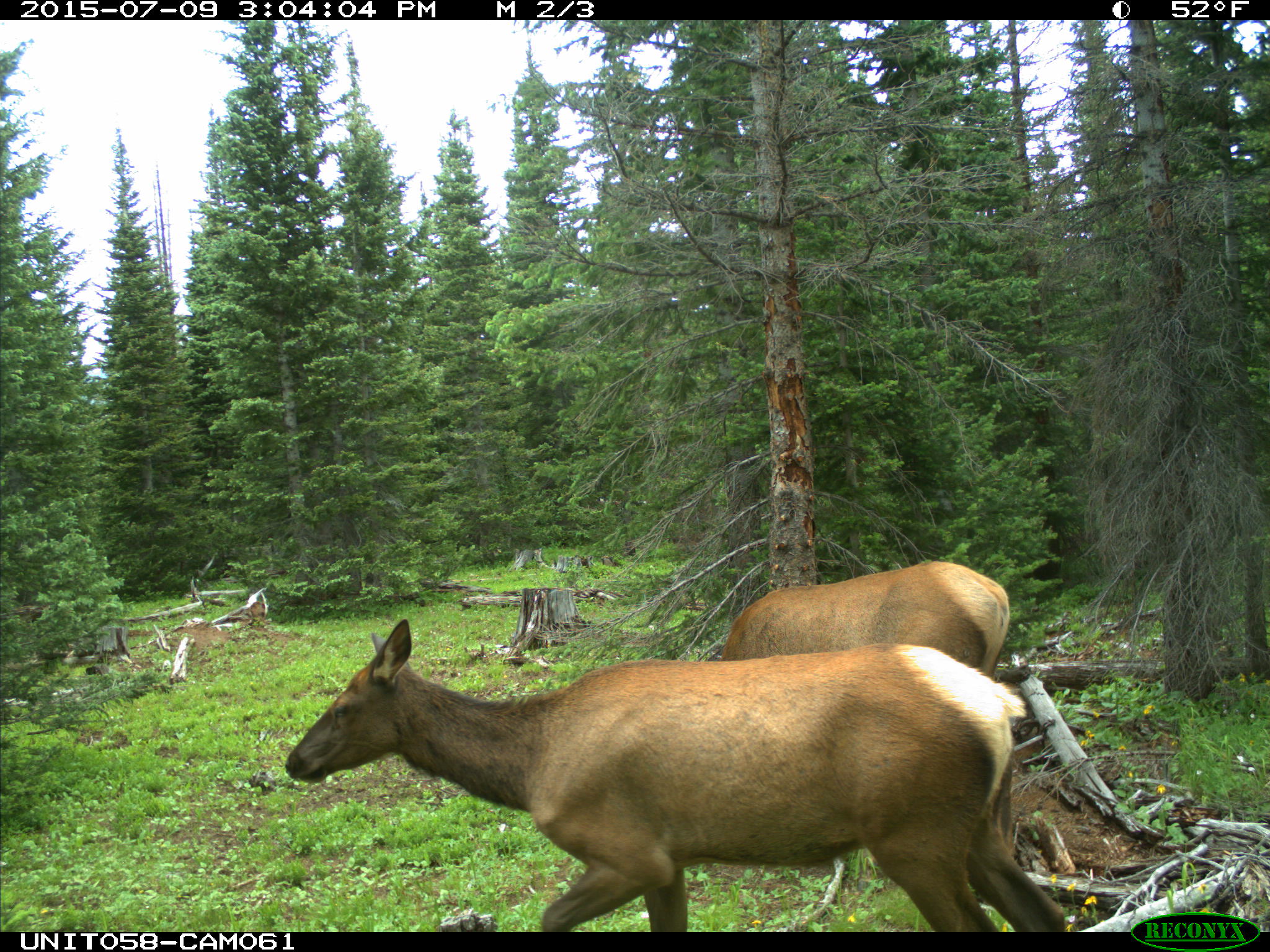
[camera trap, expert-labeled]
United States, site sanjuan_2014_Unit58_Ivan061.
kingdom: Animalia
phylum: Chordata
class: Mammalia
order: Artiodactyla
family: Cervidae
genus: Cervus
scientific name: Cervus elaphus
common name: red deer